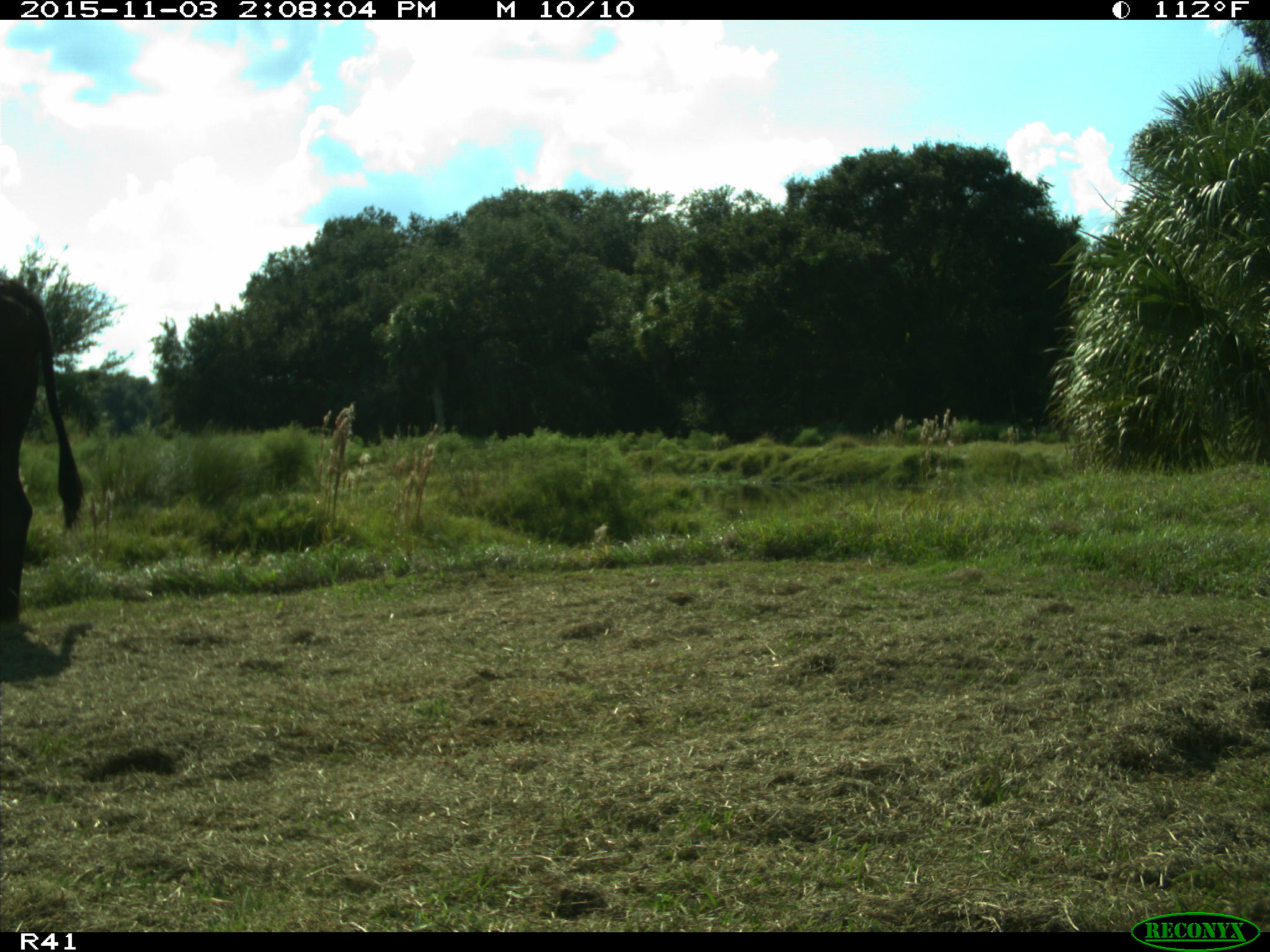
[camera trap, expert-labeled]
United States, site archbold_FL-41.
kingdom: Animalia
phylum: Chordata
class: Mammalia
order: Artiodactyla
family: Bovidae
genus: Bos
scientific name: Bos taurus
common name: domestic cow